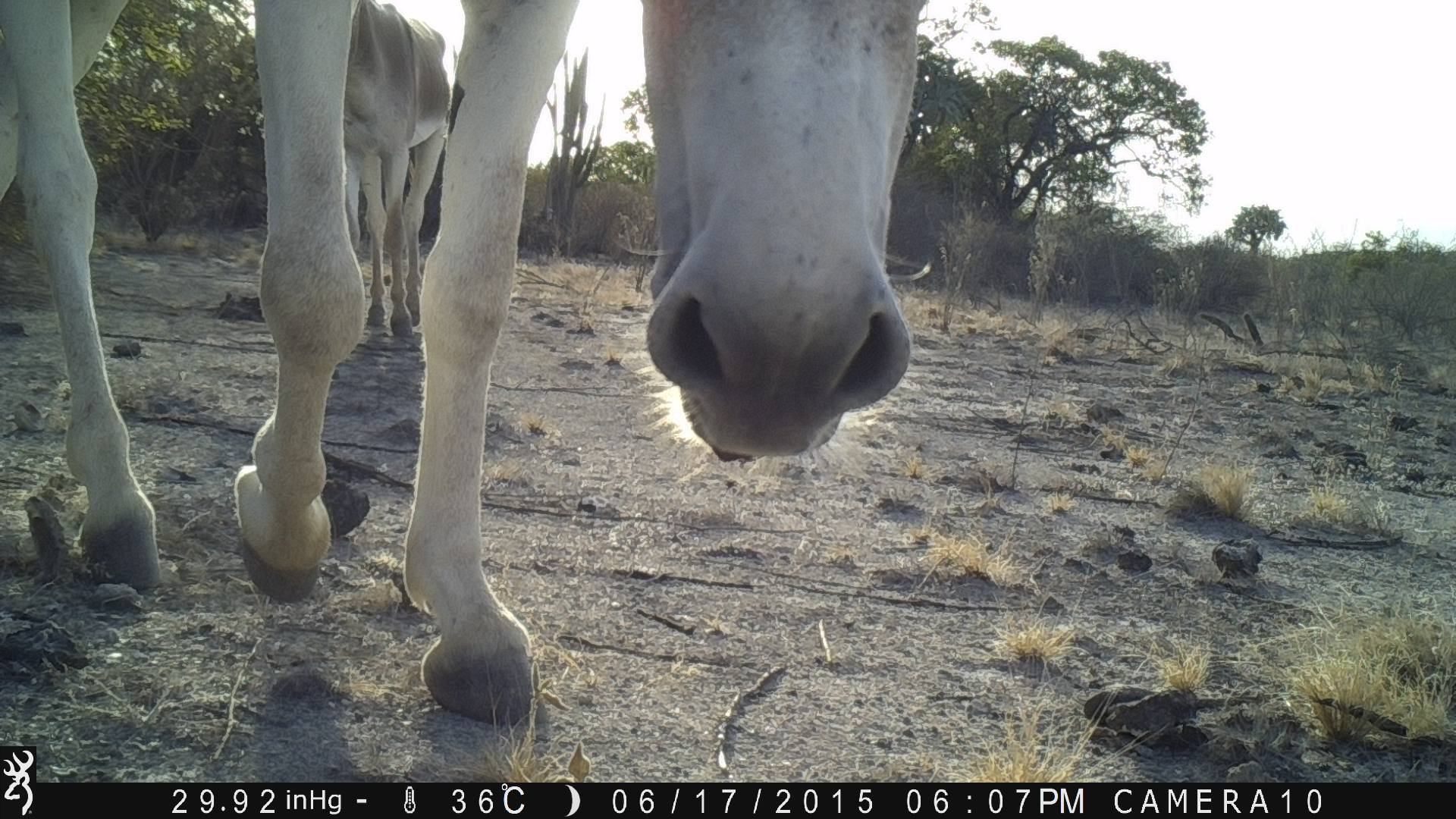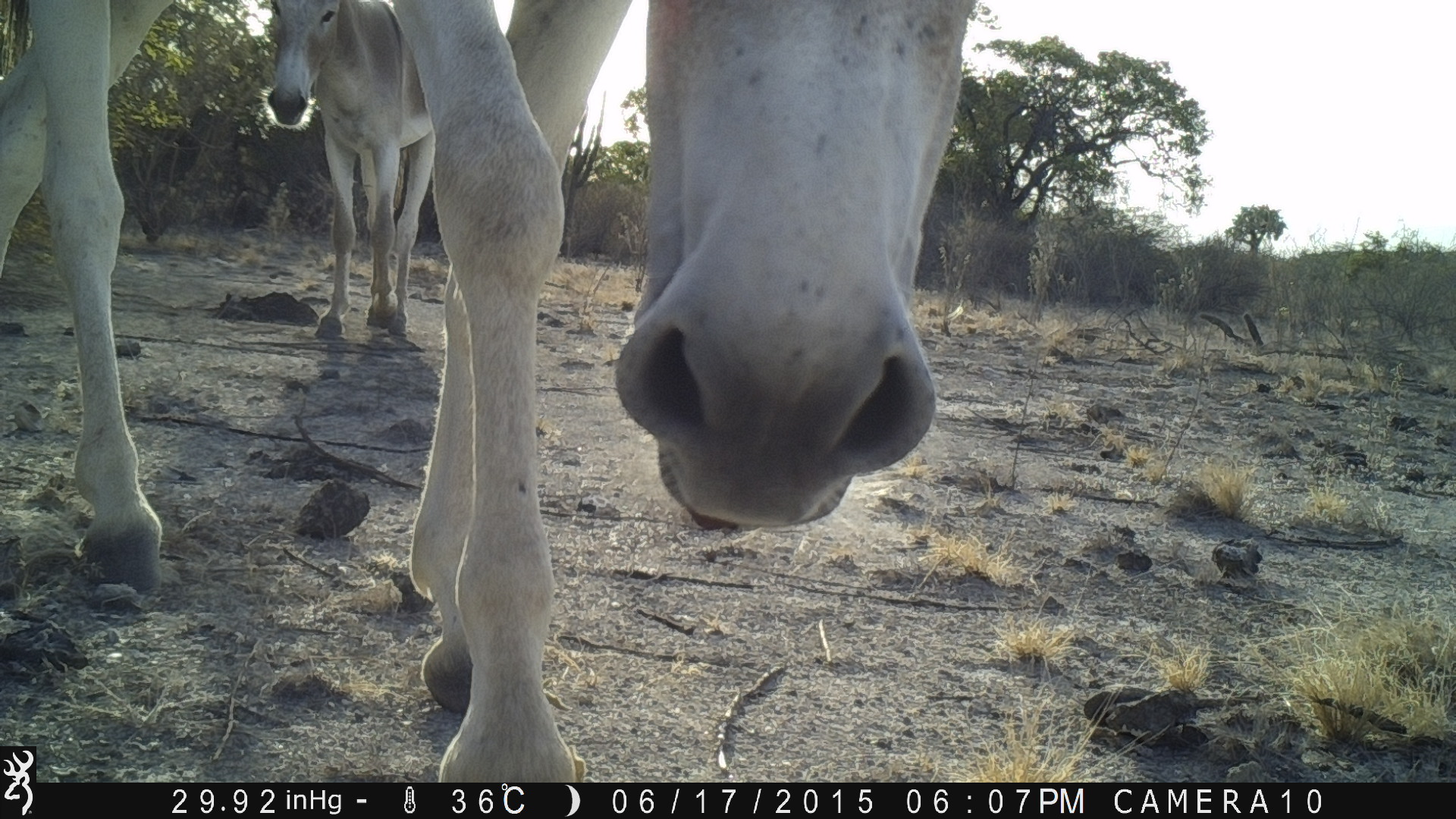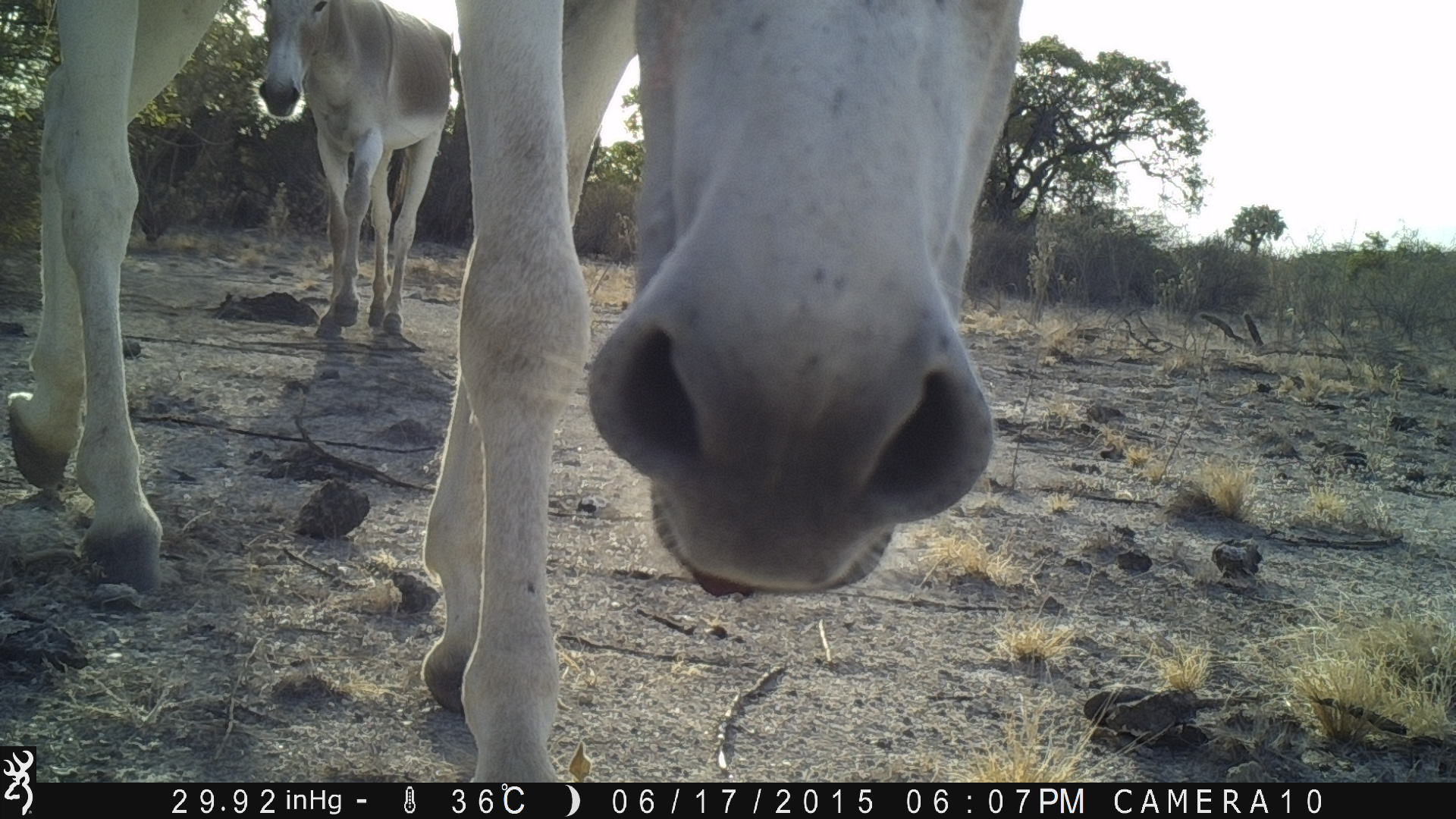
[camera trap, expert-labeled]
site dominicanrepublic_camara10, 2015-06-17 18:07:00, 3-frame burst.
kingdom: Animalia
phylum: Chordata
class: Mammalia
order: Perissodactyla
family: Equidae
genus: Equus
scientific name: Equus asinus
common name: donkey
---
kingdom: Animalia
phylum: Chordata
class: Reptilia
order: Squamata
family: Iguanidae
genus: Iguana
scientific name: Iguana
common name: typical iguanas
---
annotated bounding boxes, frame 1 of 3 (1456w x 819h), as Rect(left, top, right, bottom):
donkey: Rect(0, 0, 938, 705); Rect(350, 0, 438, 352)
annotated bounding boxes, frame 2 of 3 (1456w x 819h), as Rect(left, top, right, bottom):
donkey: Rect(0, 2, 965, 735); Rect(259, 0, 456, 332)
iguana: Rect(259, 0, 456, 332)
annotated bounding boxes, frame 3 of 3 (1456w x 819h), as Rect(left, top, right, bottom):
donkey: Rect(410, 0, 1061, 777); Rect(0, 0, 228, 594); Rect(259, 0, 462, 339)